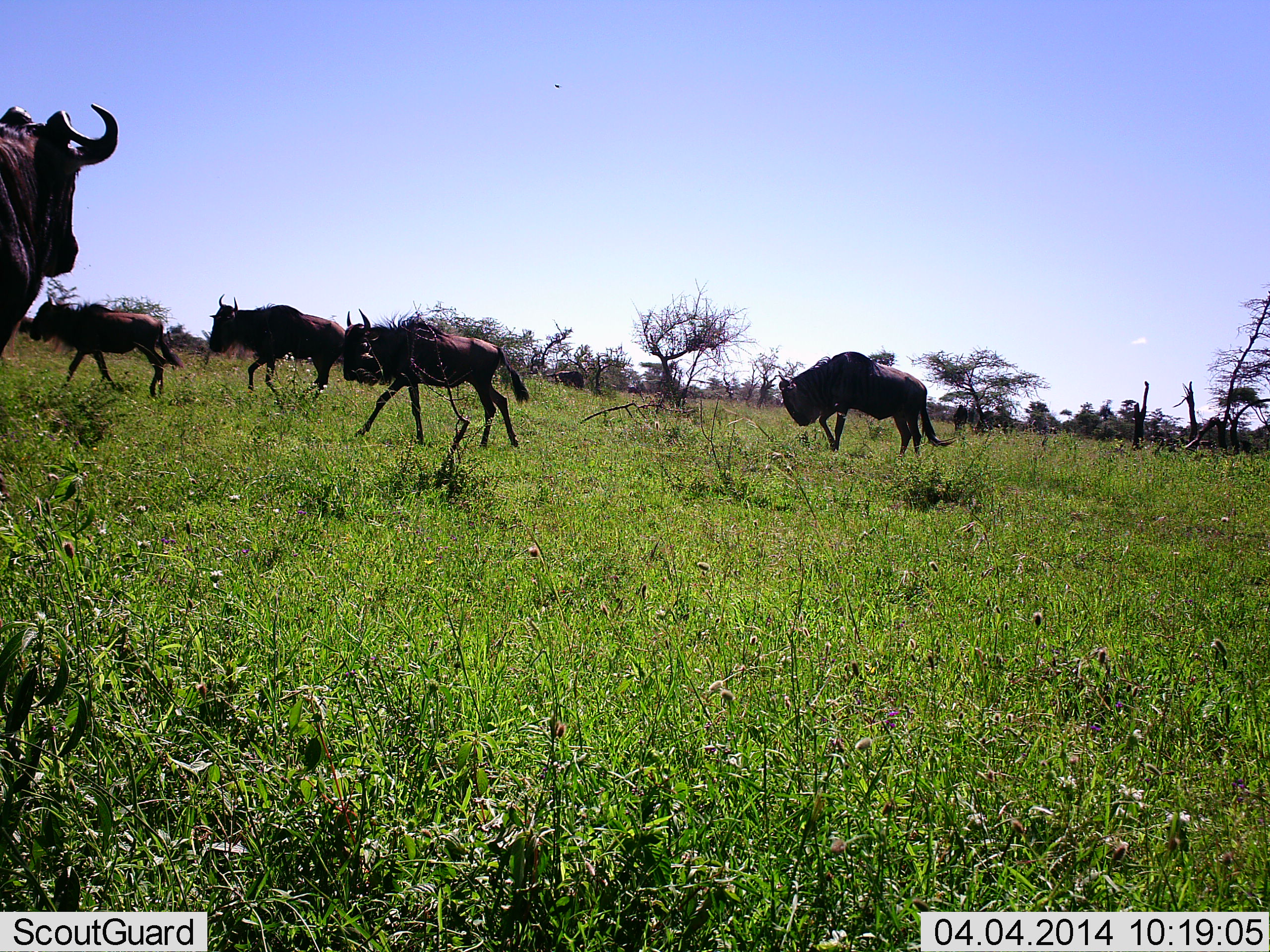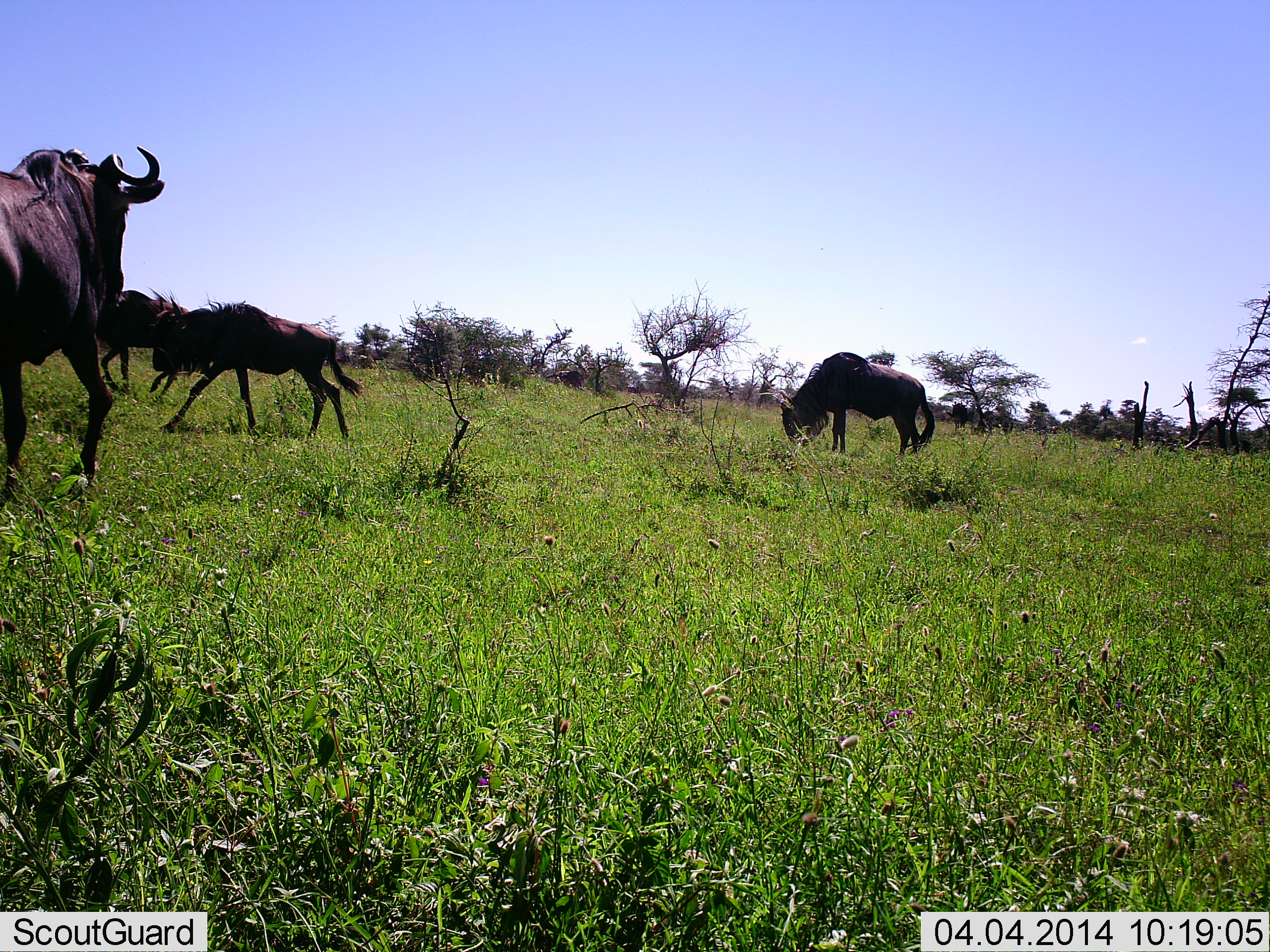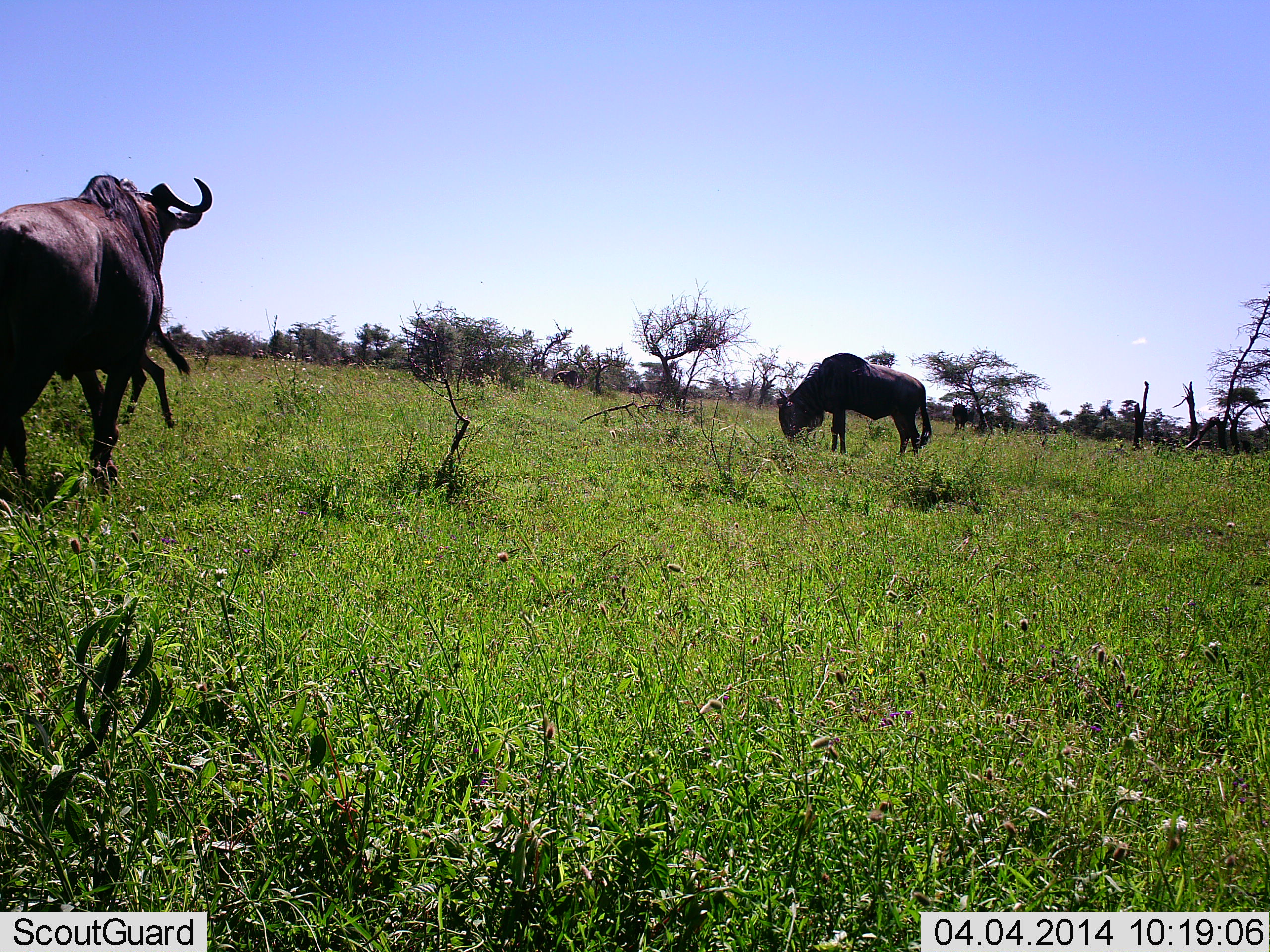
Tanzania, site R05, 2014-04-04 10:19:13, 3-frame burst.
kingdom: Animalia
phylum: Chordata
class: Mammalia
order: Artiodactyla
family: Bovidae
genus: Connochaetes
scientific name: Connochaetes taurinus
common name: blue wildebeest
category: wildebeest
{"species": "wildebeest (blue wildebeest) (Connochaetes taurinus)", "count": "5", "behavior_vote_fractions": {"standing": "20%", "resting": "0%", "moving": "90%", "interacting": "0%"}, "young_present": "10%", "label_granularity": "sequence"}